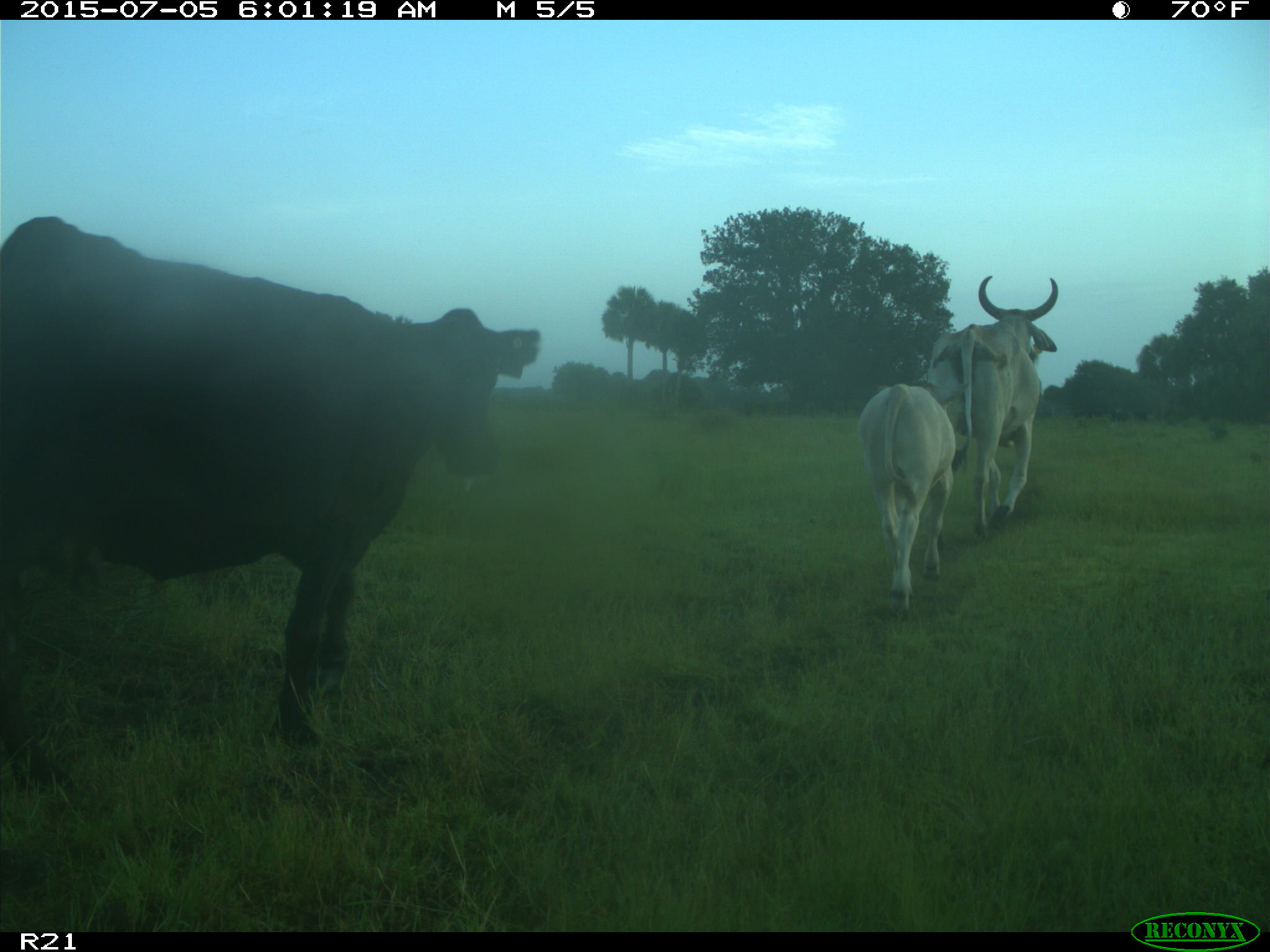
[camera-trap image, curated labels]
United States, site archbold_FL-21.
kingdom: Animalia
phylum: Chordata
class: Mammalia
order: Artiodactyla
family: Bovidae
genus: Bos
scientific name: Bos taurus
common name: domestic cow